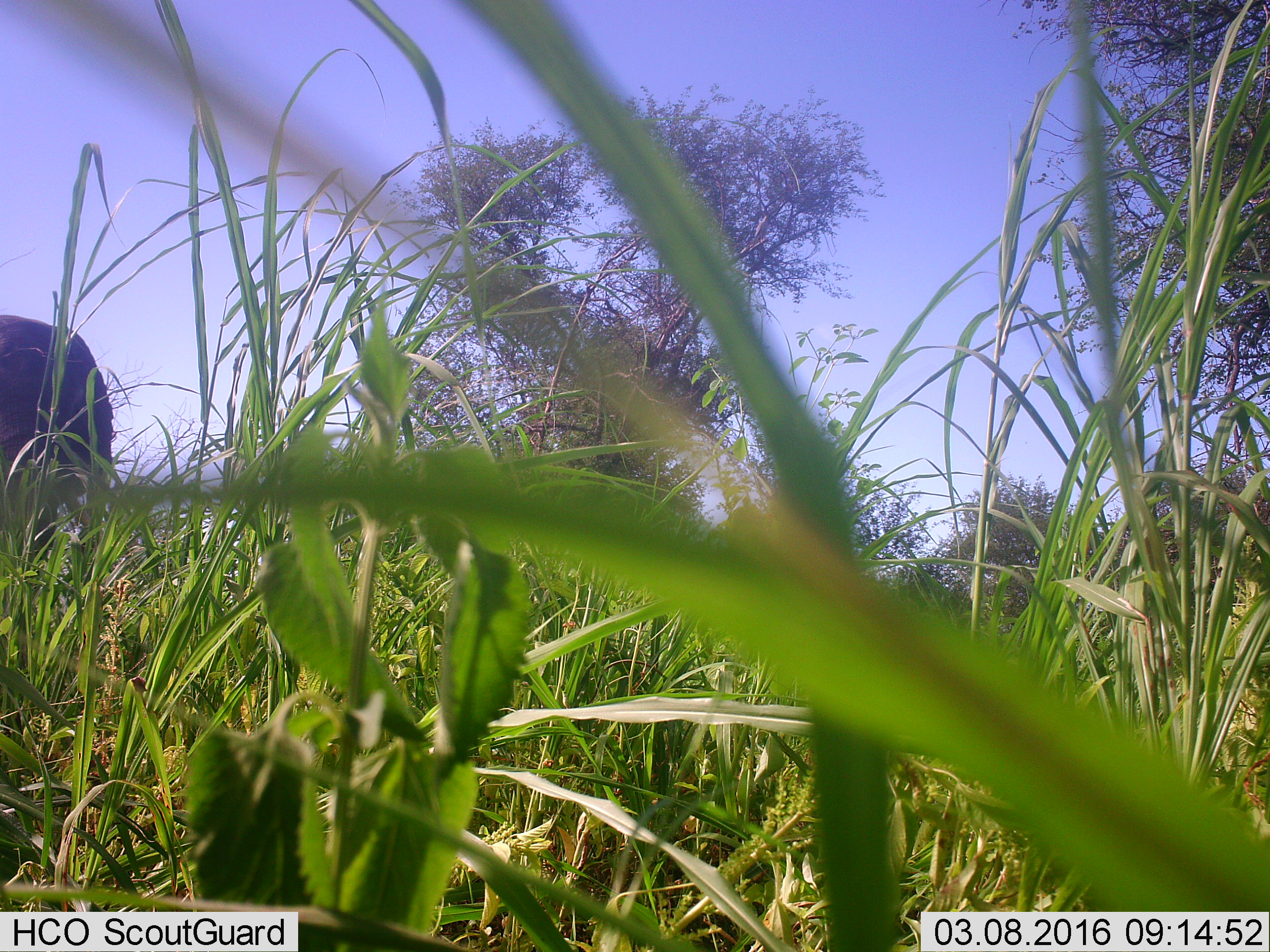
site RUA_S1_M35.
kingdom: Animalia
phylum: Chordata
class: Mammalia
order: Proboscidea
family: Elephantidae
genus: Loxodonta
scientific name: Loxodonta africana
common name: african bush elephant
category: elephant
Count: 1.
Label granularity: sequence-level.